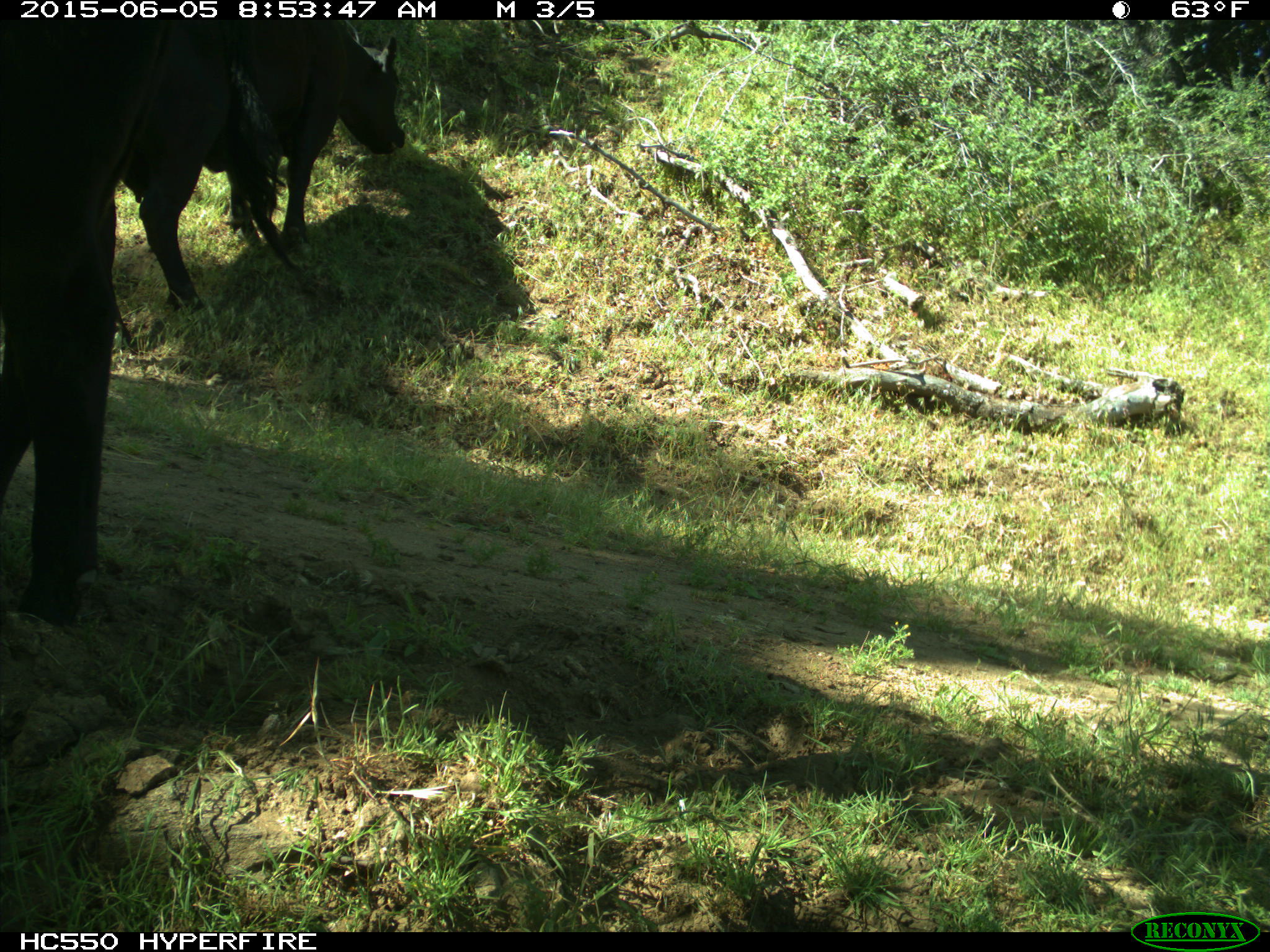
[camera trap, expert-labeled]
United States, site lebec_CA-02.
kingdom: Animalia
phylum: Chordata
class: Mammalia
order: Artiodactyla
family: Bovidae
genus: Bos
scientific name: Bos taurus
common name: domestic cow